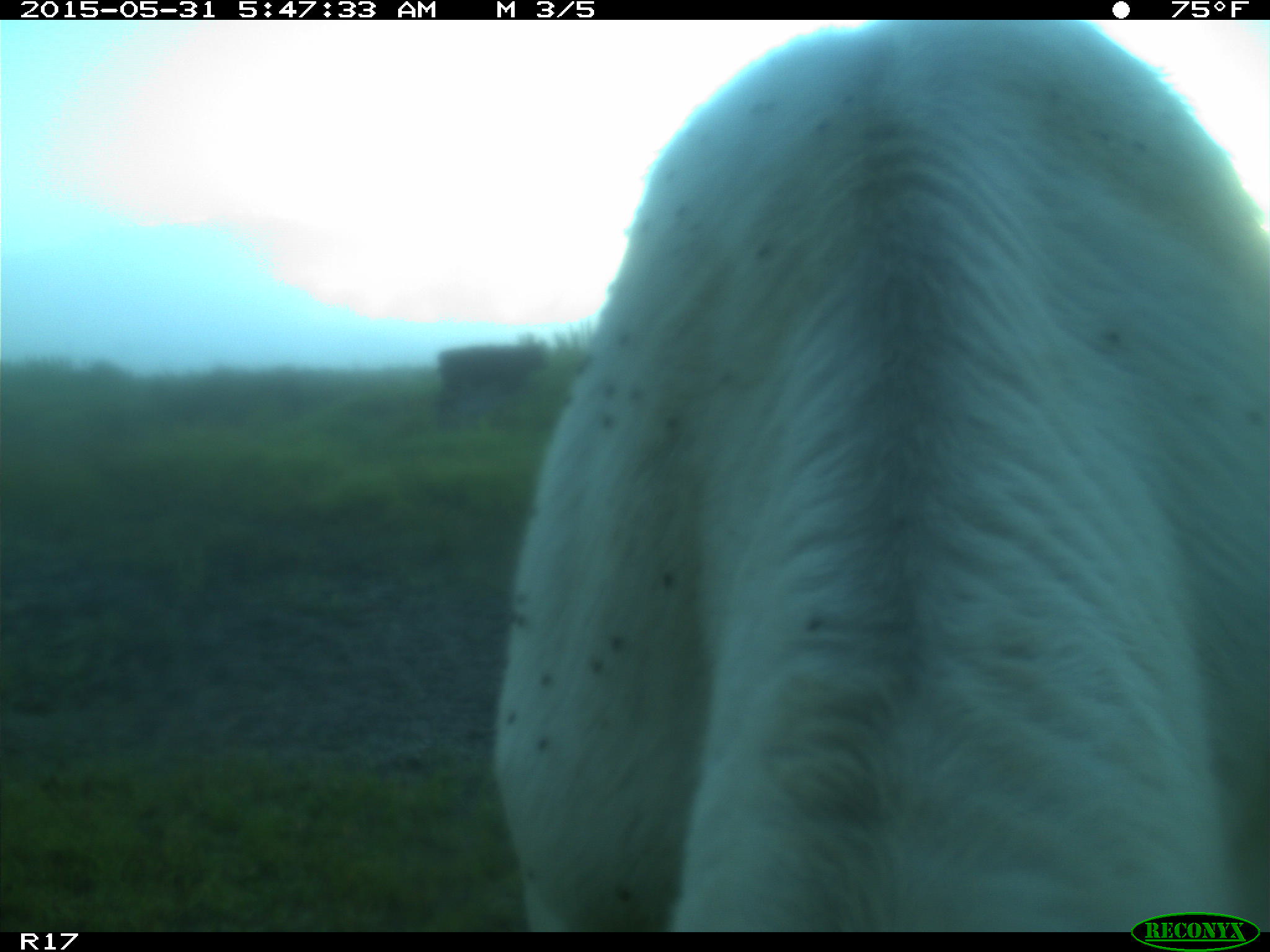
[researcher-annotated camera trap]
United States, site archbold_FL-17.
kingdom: Animalia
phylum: Chordata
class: Mammalia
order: Artiodactyla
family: Bovidae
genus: Bos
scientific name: Bos taurus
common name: domestic cow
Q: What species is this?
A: Bos taurus (domestic cow).